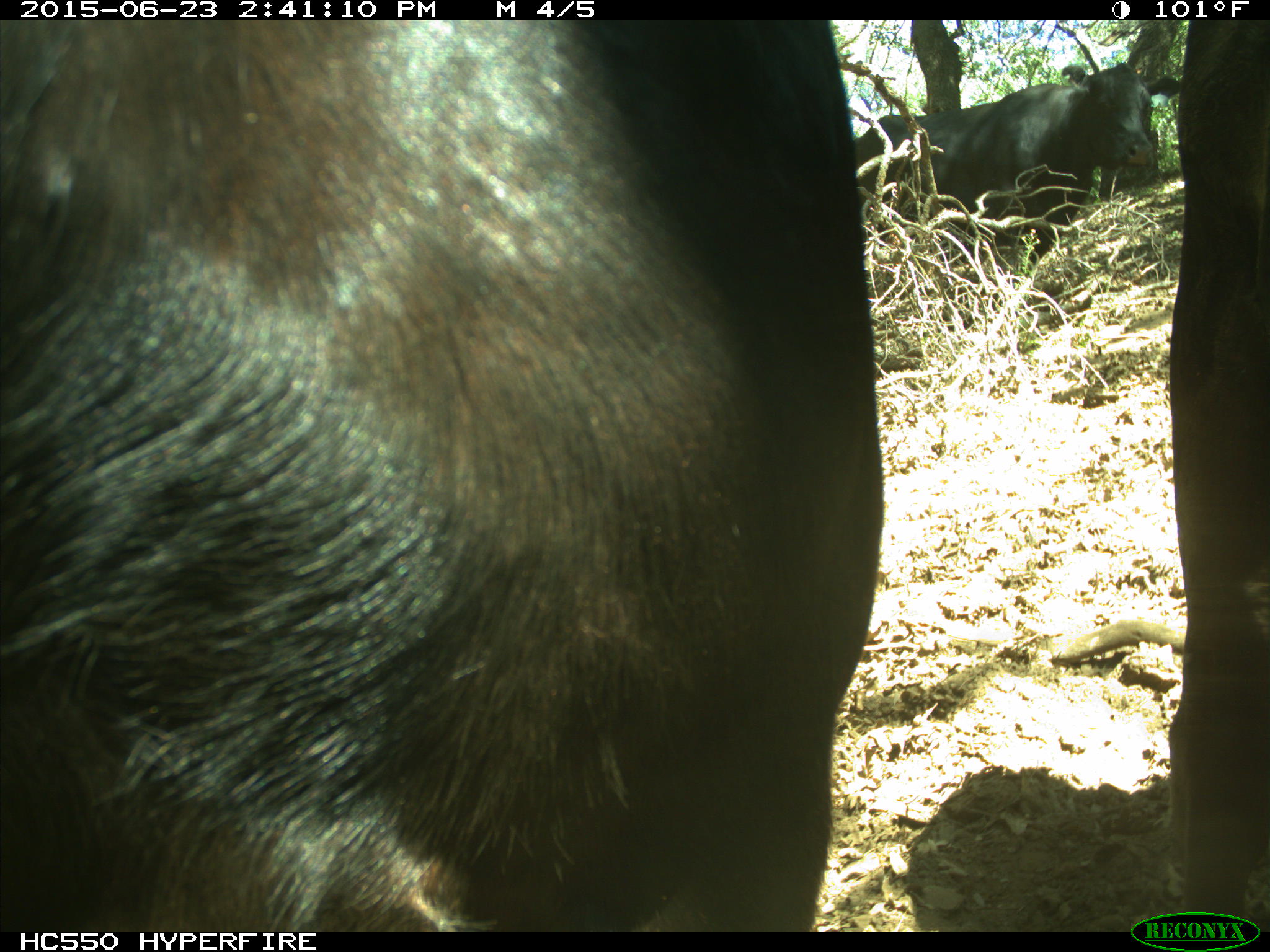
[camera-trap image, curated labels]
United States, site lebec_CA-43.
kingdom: Animalia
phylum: Chordata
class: Mammalia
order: Artiodactyla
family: Bovidae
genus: Bos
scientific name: Bos taurus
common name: domestic cow